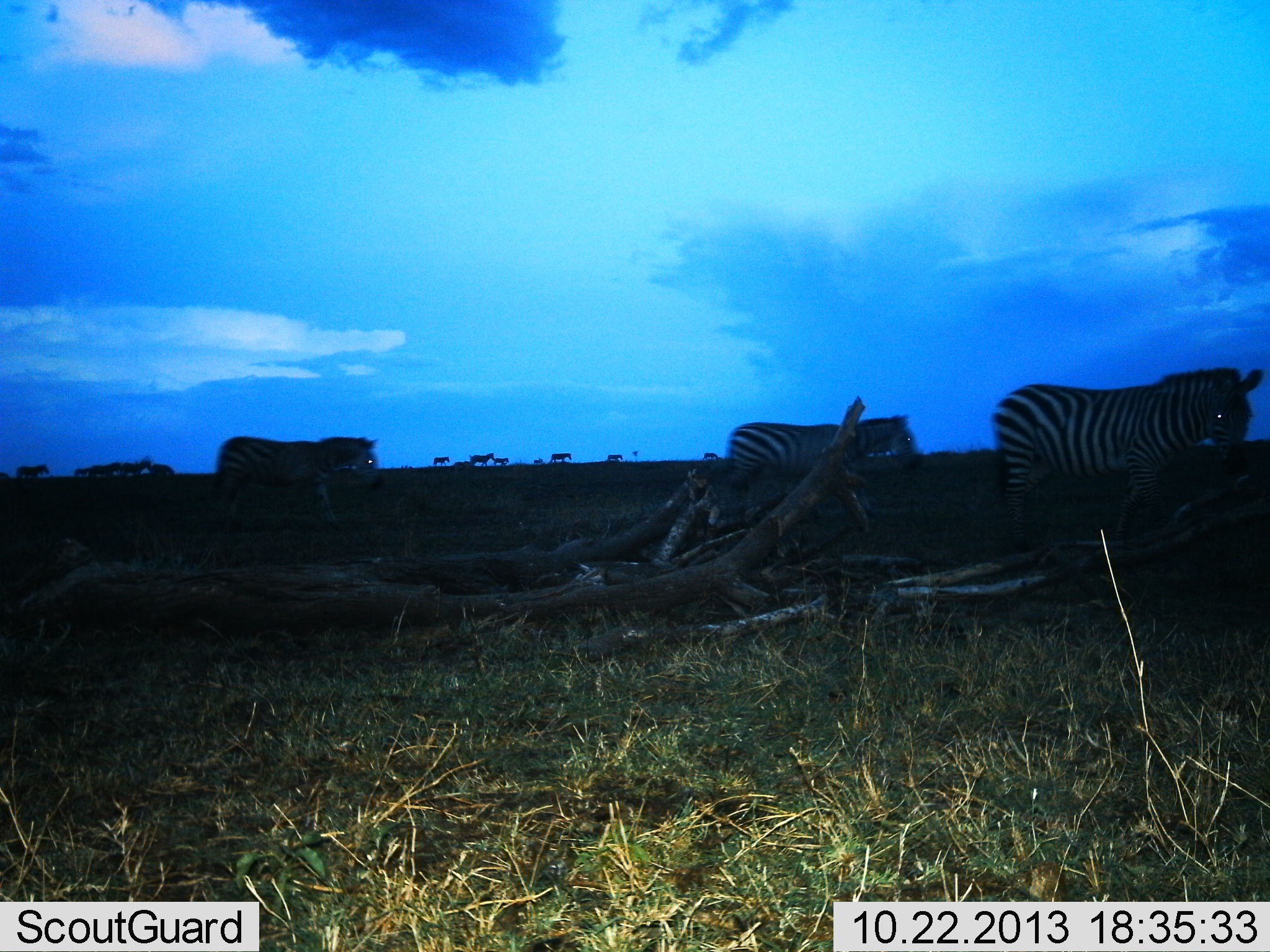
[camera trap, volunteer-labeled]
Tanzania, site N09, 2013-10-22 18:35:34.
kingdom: Animalia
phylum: Chordata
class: Mammalia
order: Perissodactyla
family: Equidae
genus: Equus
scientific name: Equus quagga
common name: plains zebra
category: zebra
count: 3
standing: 23%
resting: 0%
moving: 82%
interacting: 0%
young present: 0%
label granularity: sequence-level